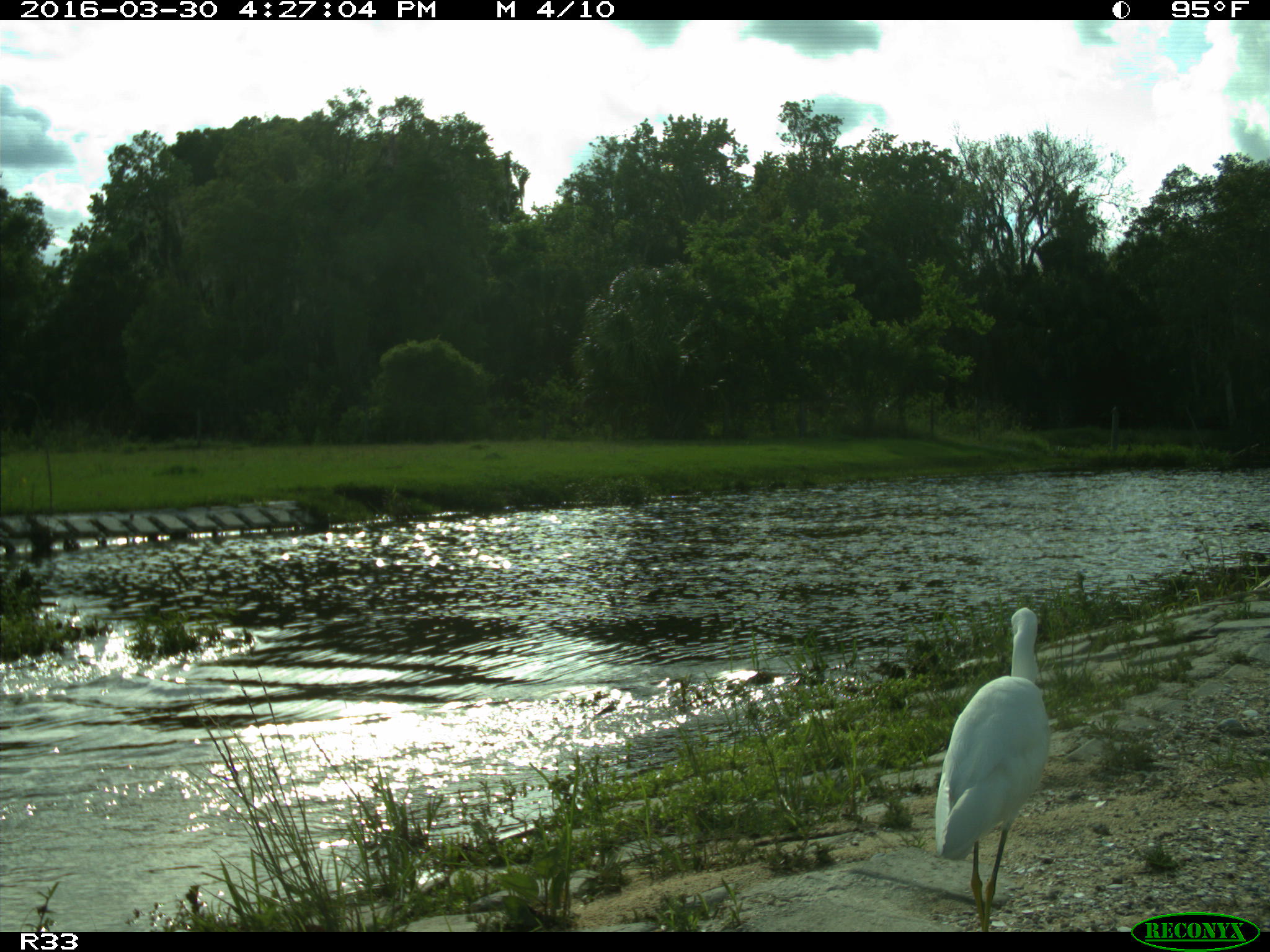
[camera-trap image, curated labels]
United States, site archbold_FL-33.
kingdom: Animalia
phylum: Chordata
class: Aves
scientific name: Aves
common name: birds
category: unidentified bird